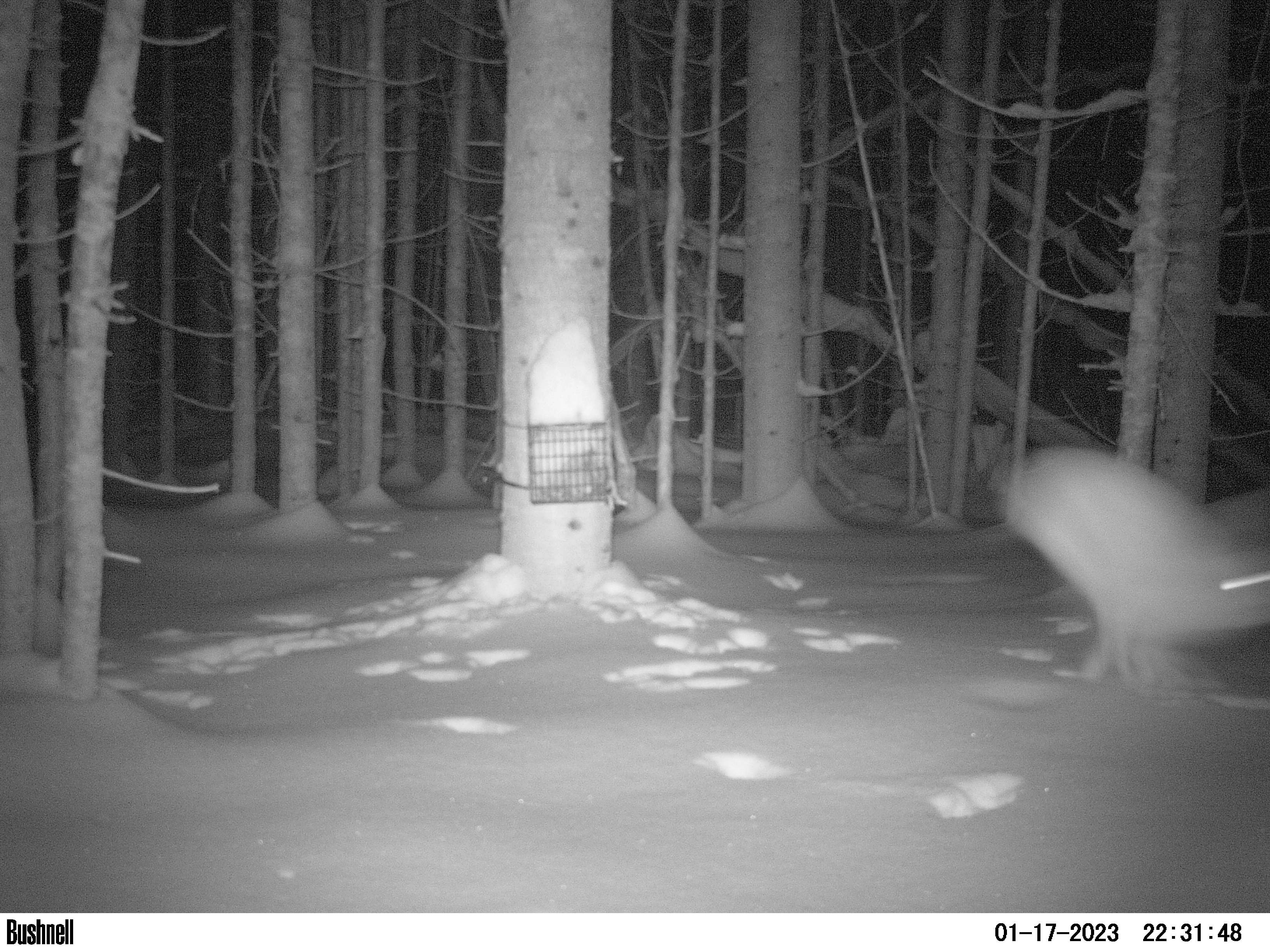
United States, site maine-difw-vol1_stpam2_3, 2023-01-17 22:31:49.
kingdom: Animalia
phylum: Chordata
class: Mammalia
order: Lagomorpha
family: Leporidae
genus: Lepus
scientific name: Lepus americanus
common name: snowshoe hare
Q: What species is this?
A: Snowshoe hare (Lepus americanus).